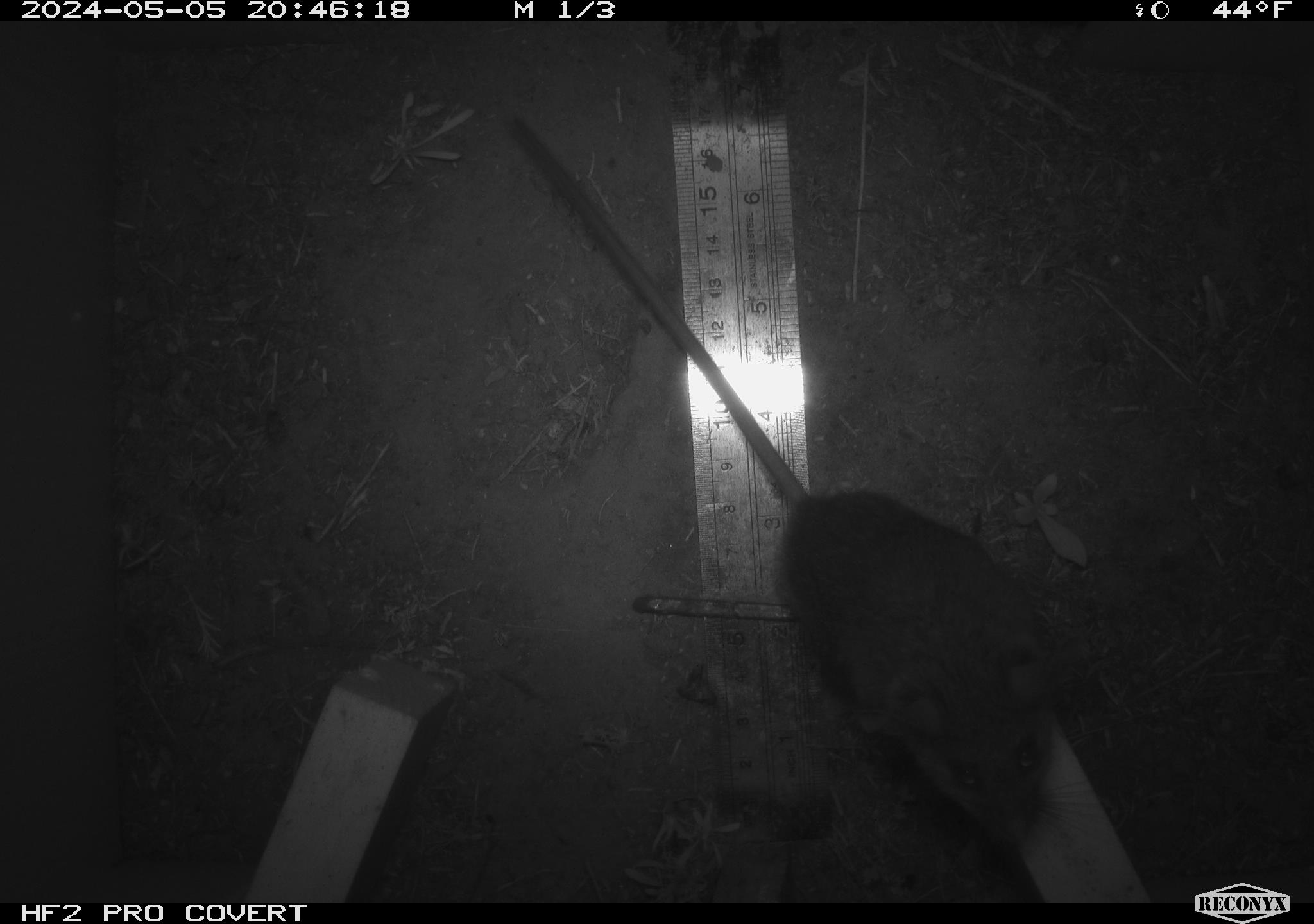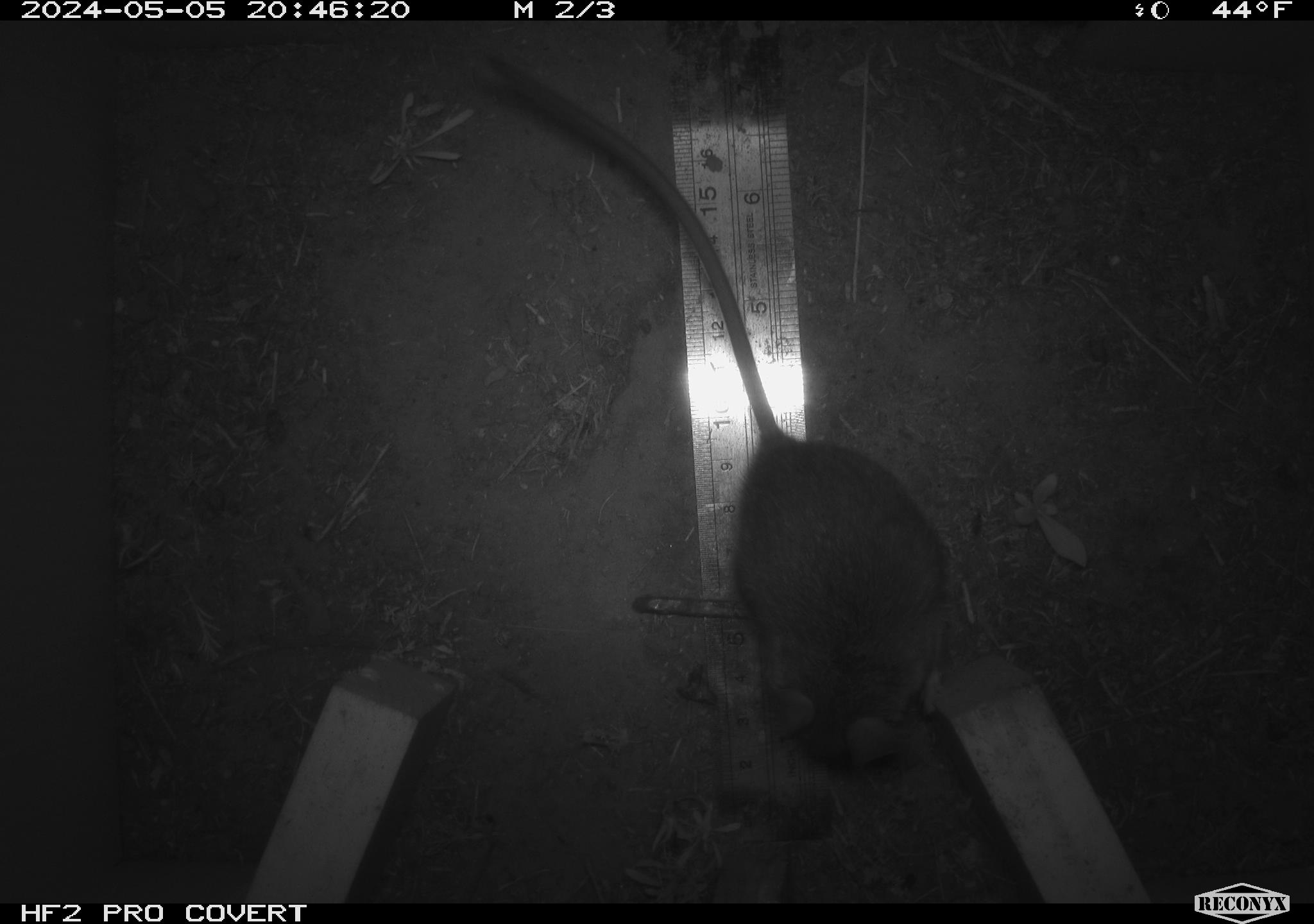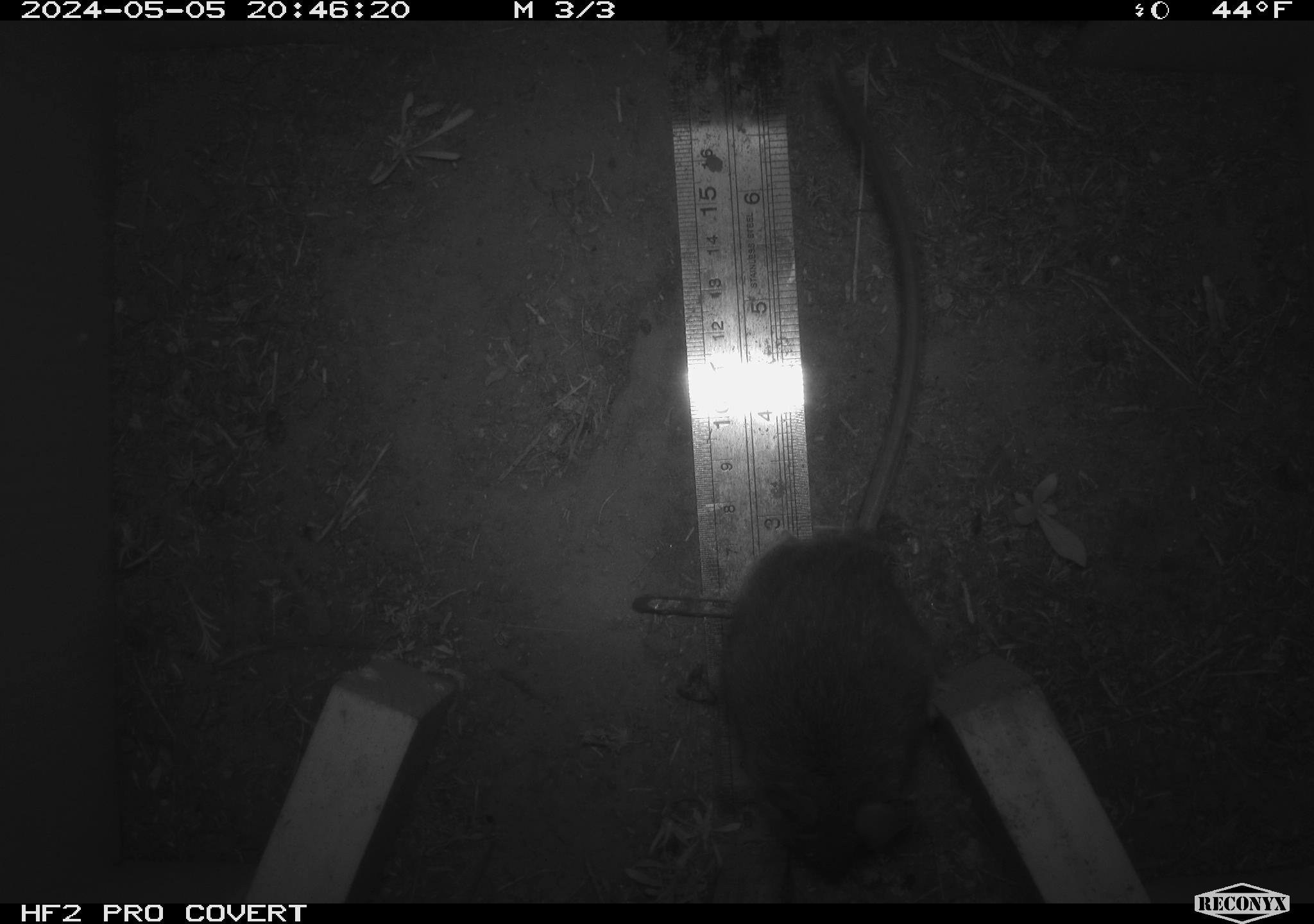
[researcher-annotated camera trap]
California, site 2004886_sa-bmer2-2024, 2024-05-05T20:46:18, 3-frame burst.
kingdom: Animalia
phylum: Chordata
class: Mammalia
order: Rodentia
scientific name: Rodentia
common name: mouse species